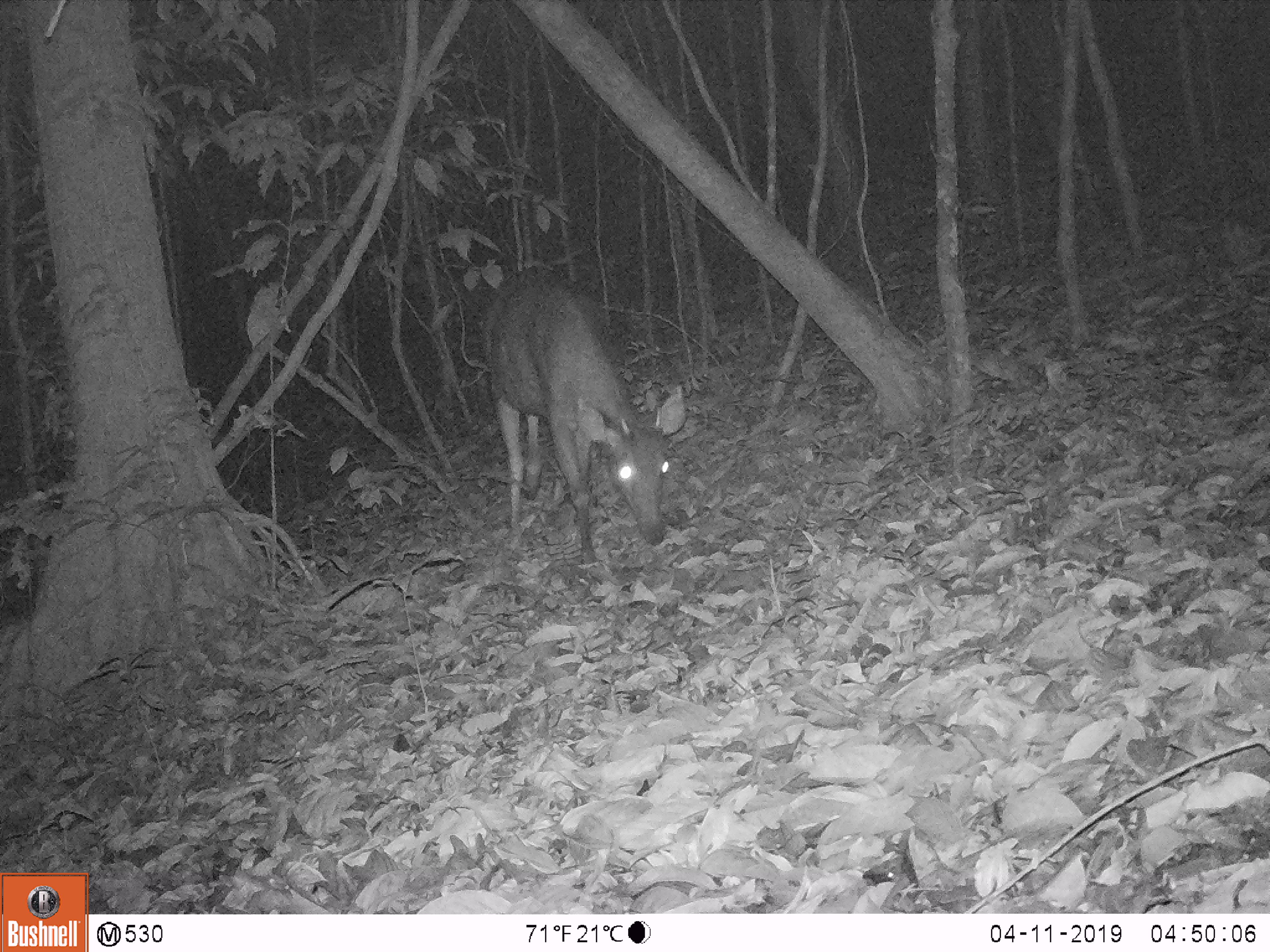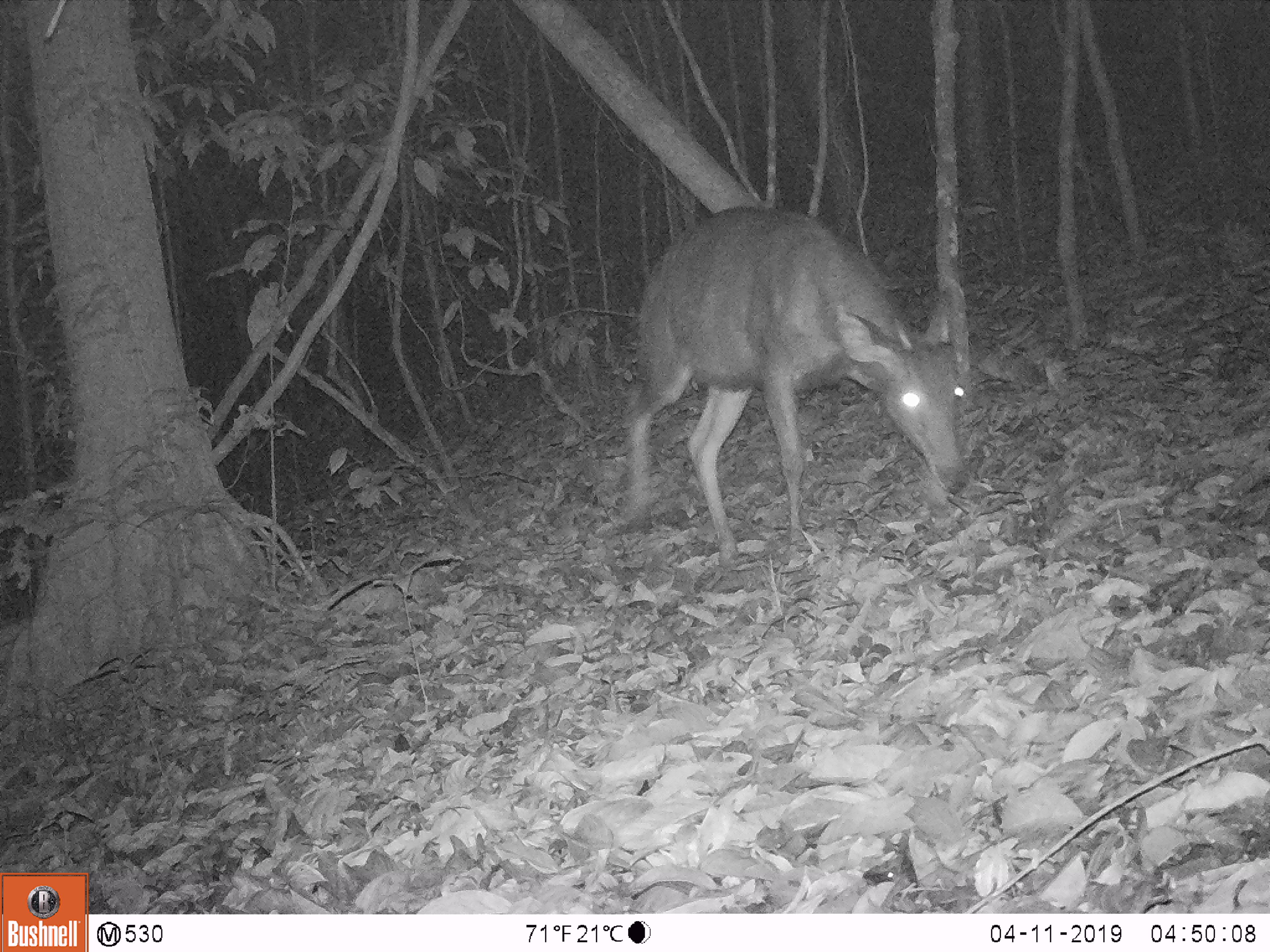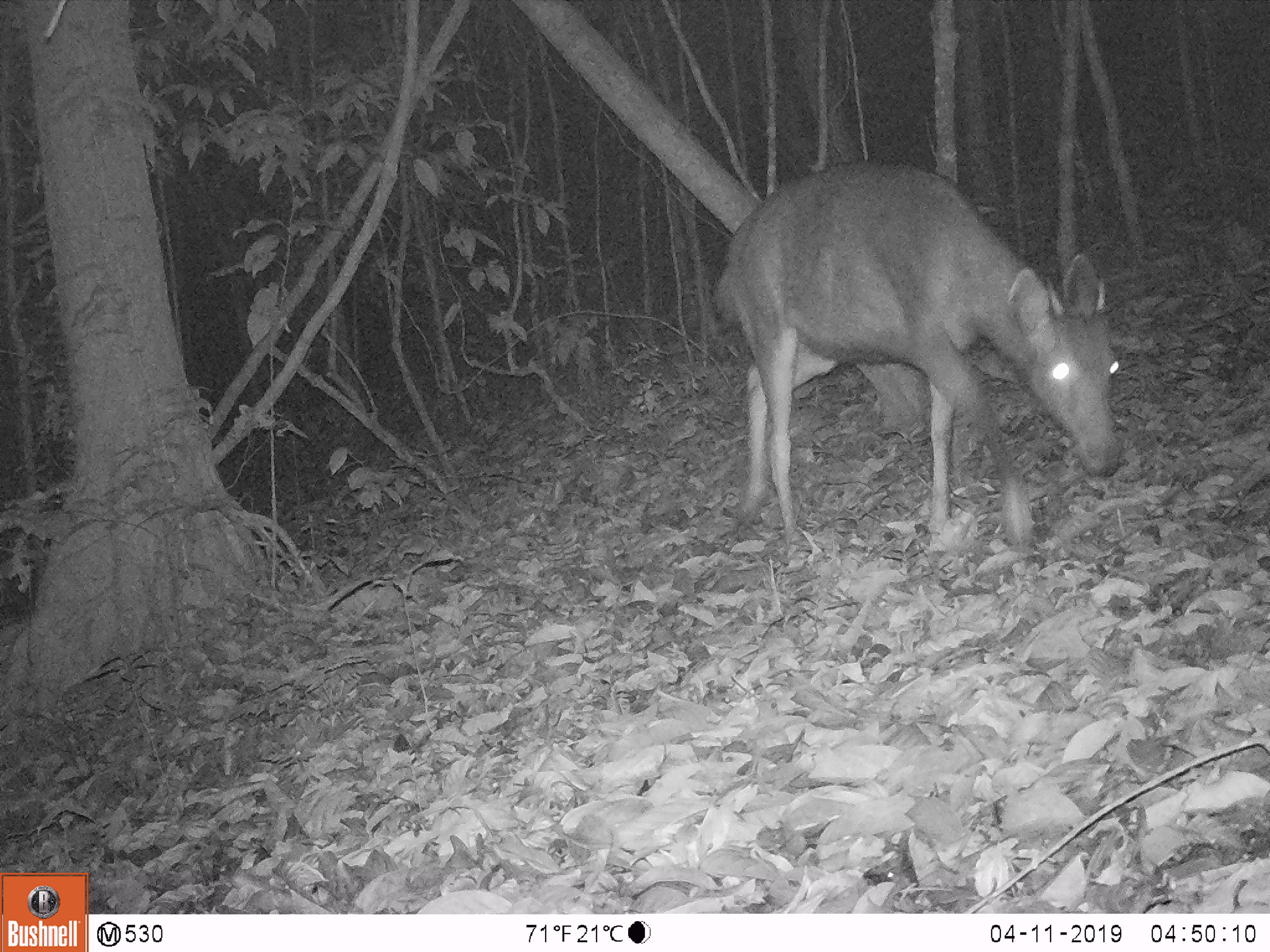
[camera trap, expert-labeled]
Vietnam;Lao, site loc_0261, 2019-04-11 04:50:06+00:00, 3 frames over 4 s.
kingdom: Animalia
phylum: Chordata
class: Mammalia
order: Artiodactyla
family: Cervidae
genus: Rusa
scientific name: Rusa unicolor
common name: sambar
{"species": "sambar (Rusa unicolor)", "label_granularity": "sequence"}